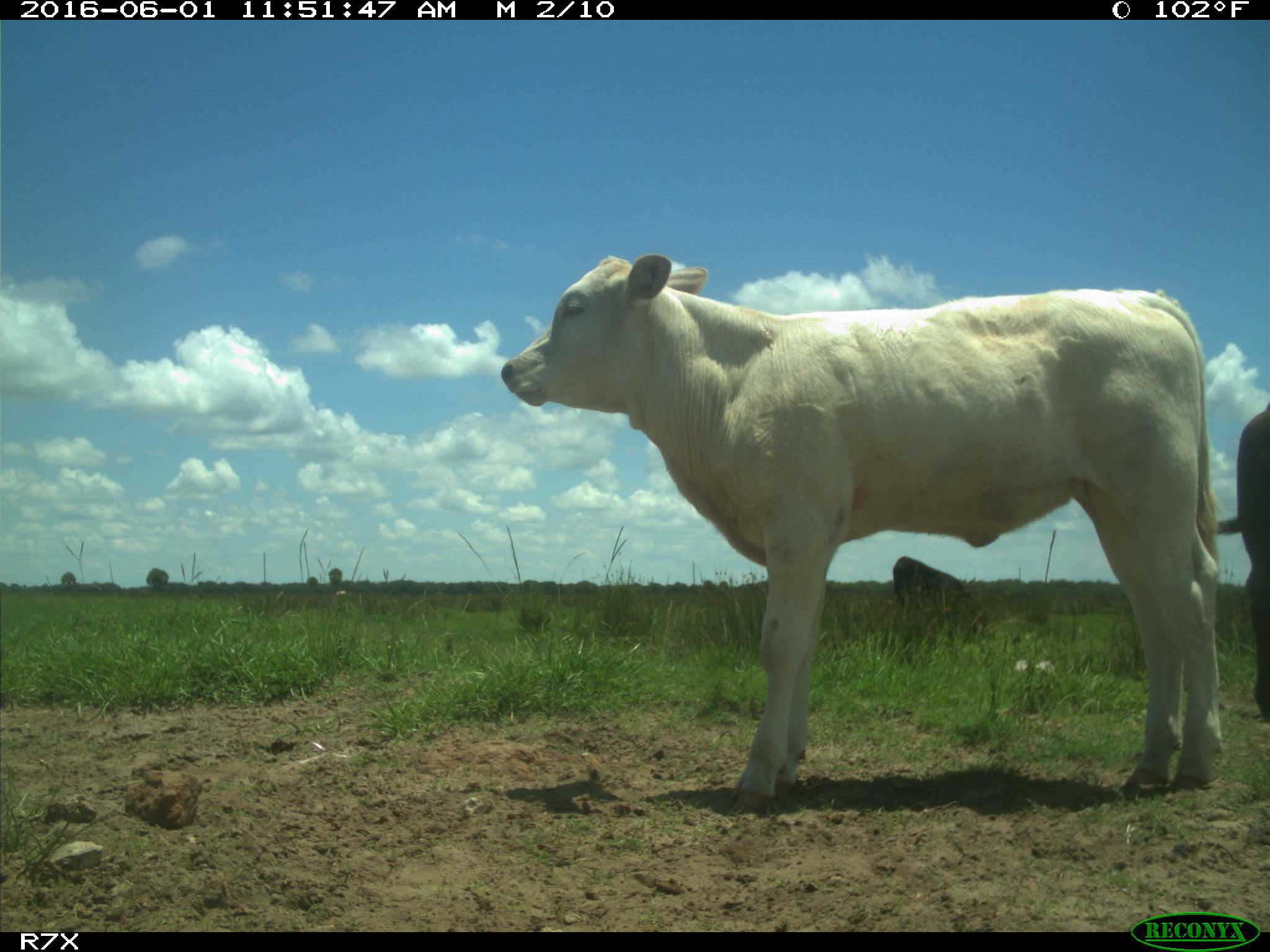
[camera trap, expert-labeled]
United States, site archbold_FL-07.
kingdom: Animalia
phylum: Chordata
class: Mammalia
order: Artiodactyla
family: Bovidae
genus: Bos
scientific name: Bos taurus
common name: domestic cow